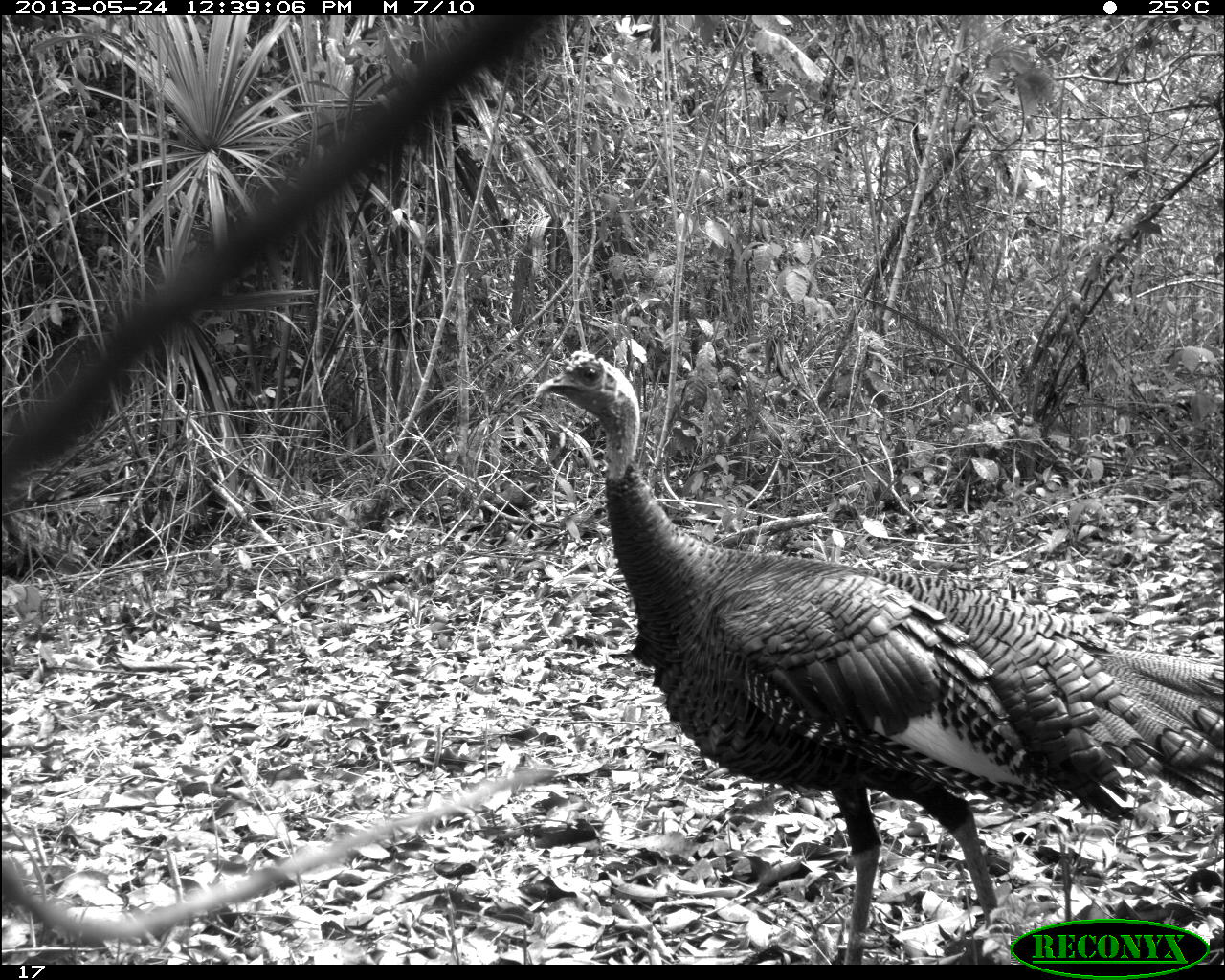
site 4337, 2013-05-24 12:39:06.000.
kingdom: Animalia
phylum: Chordata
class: Aves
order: Galliformes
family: Phasianidae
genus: Meleagris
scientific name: Meleagris ocellata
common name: ocellated turkey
Meleagris ocellata (ocellated turkey), count 1, sex male.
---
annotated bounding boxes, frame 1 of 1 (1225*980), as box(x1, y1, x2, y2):
meleagris ocellata: box(527, 347, 1225, 964)